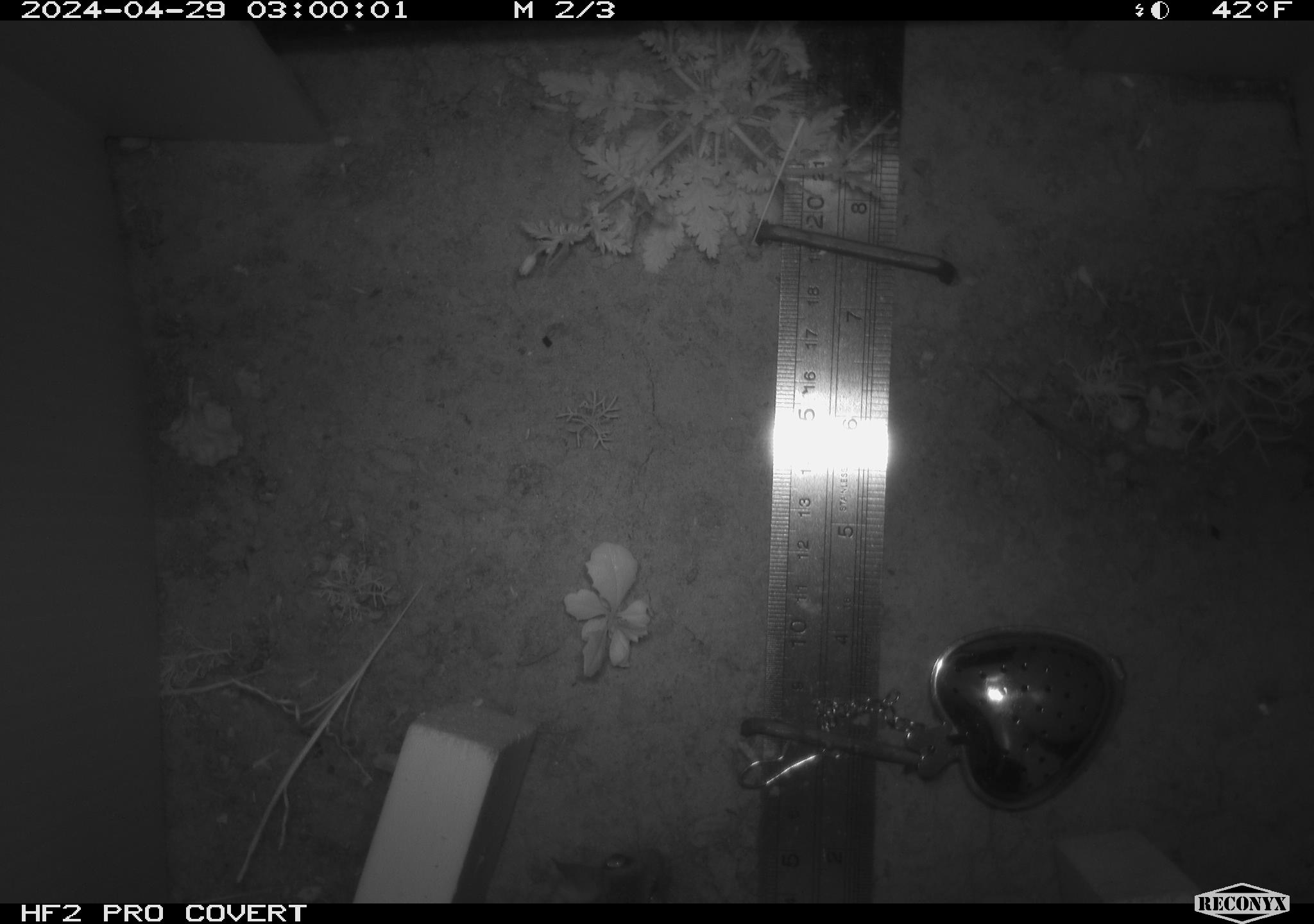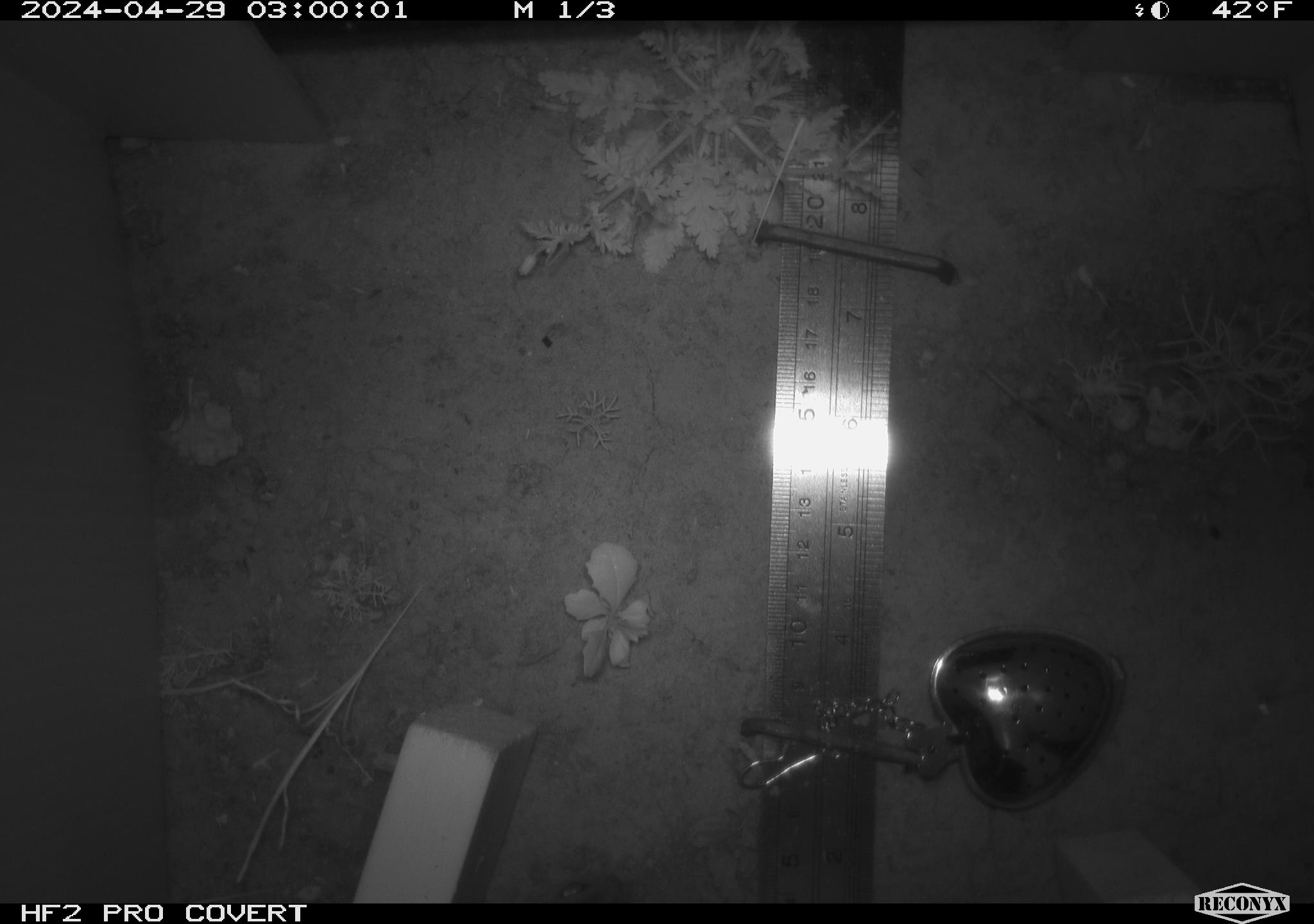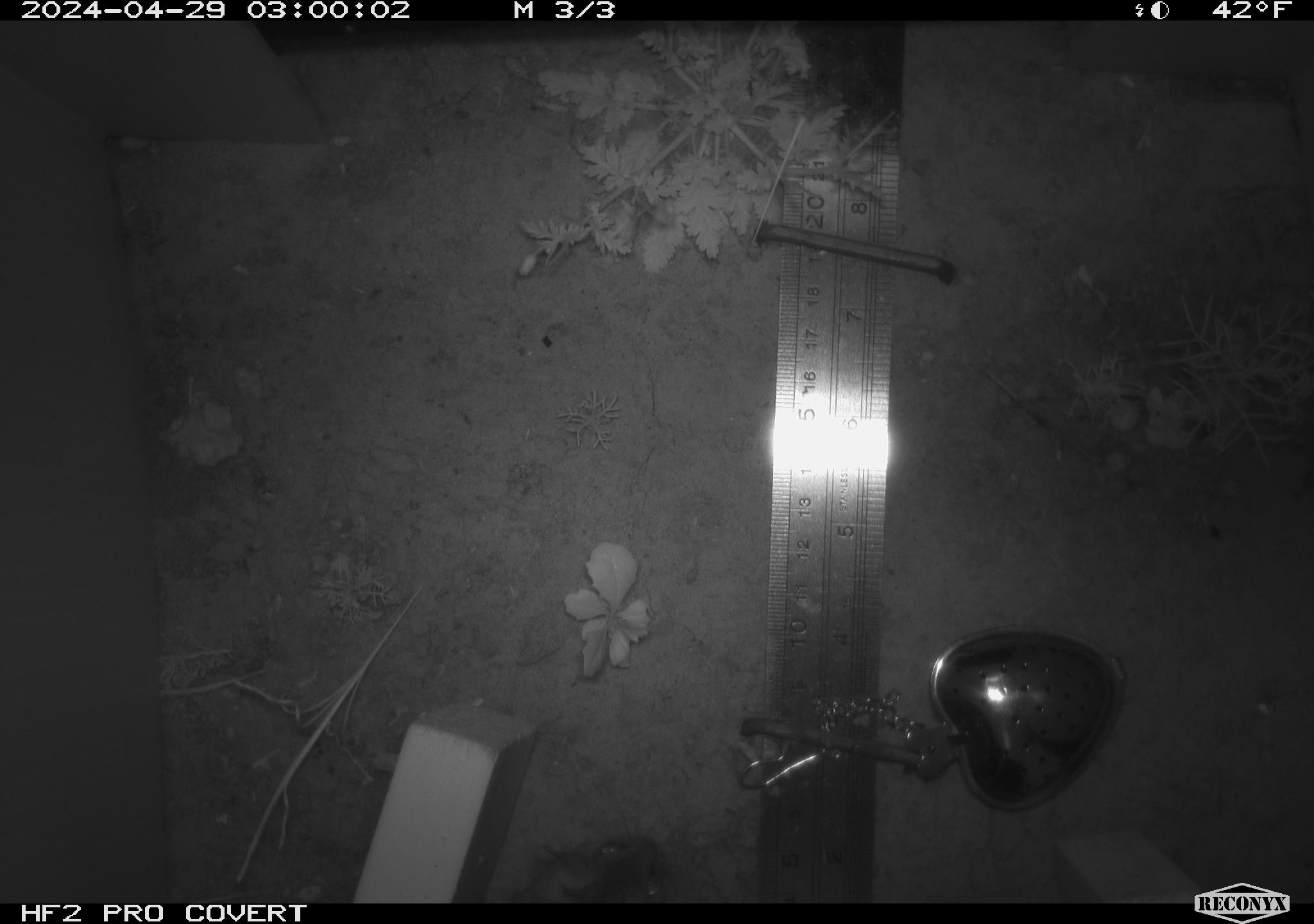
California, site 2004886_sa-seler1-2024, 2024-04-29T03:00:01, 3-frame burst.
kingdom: Animalia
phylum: Chordata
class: Mammalia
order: Rodentia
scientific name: Rodentia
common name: mouse species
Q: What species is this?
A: Mouse species (Rodentia).